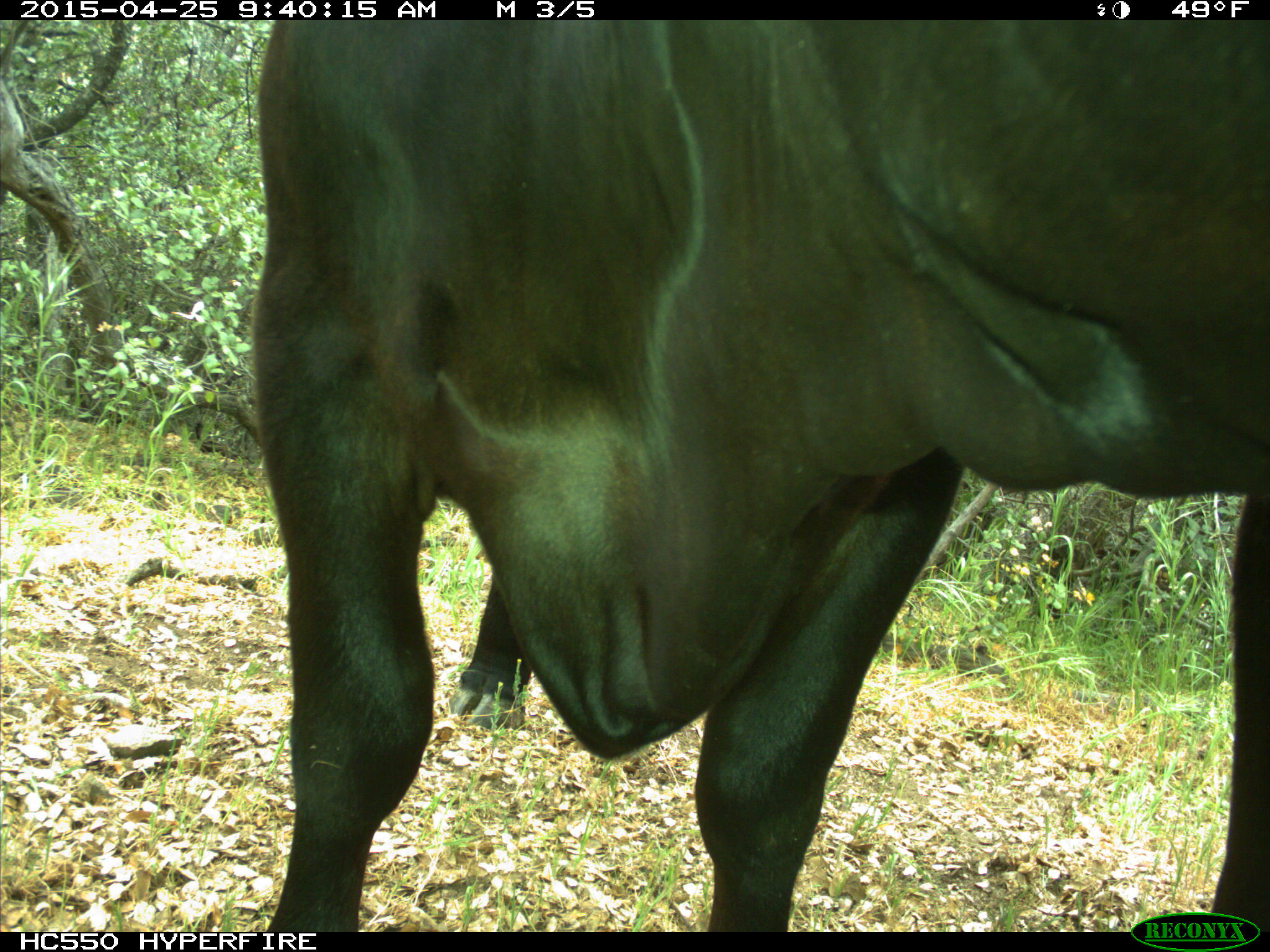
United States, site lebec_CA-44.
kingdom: Animalia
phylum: Chordata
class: Mammalia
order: Artiodactyla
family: Suidae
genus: Sus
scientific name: Sus scrofa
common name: wild boar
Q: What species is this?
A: Sus scrofa (wild boar).